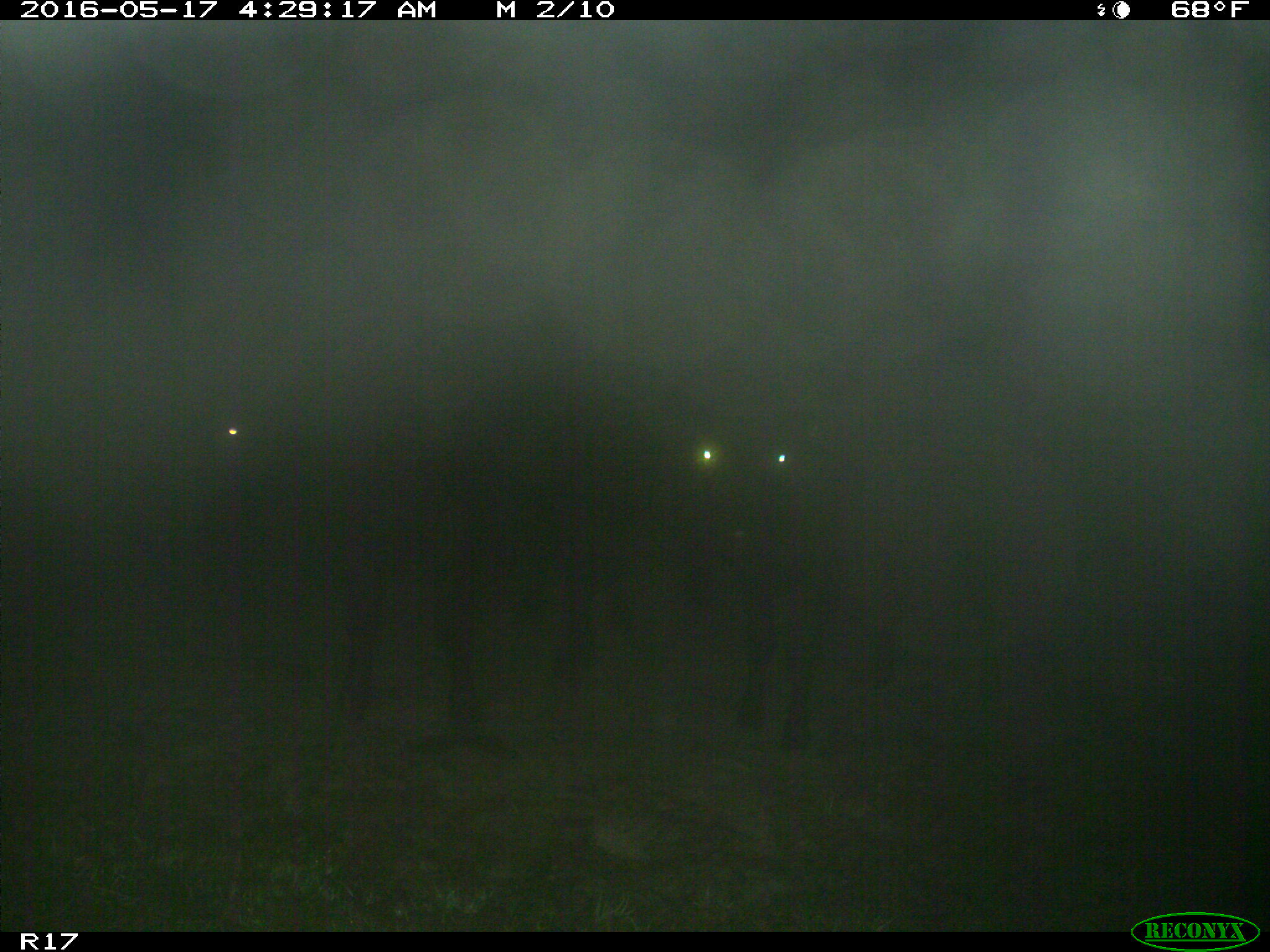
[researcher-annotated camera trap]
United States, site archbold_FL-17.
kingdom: Animalia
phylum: Chordata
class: Mammalia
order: Artiodactyla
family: Bovidae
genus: Bos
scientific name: Bos taurus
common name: domestic cow